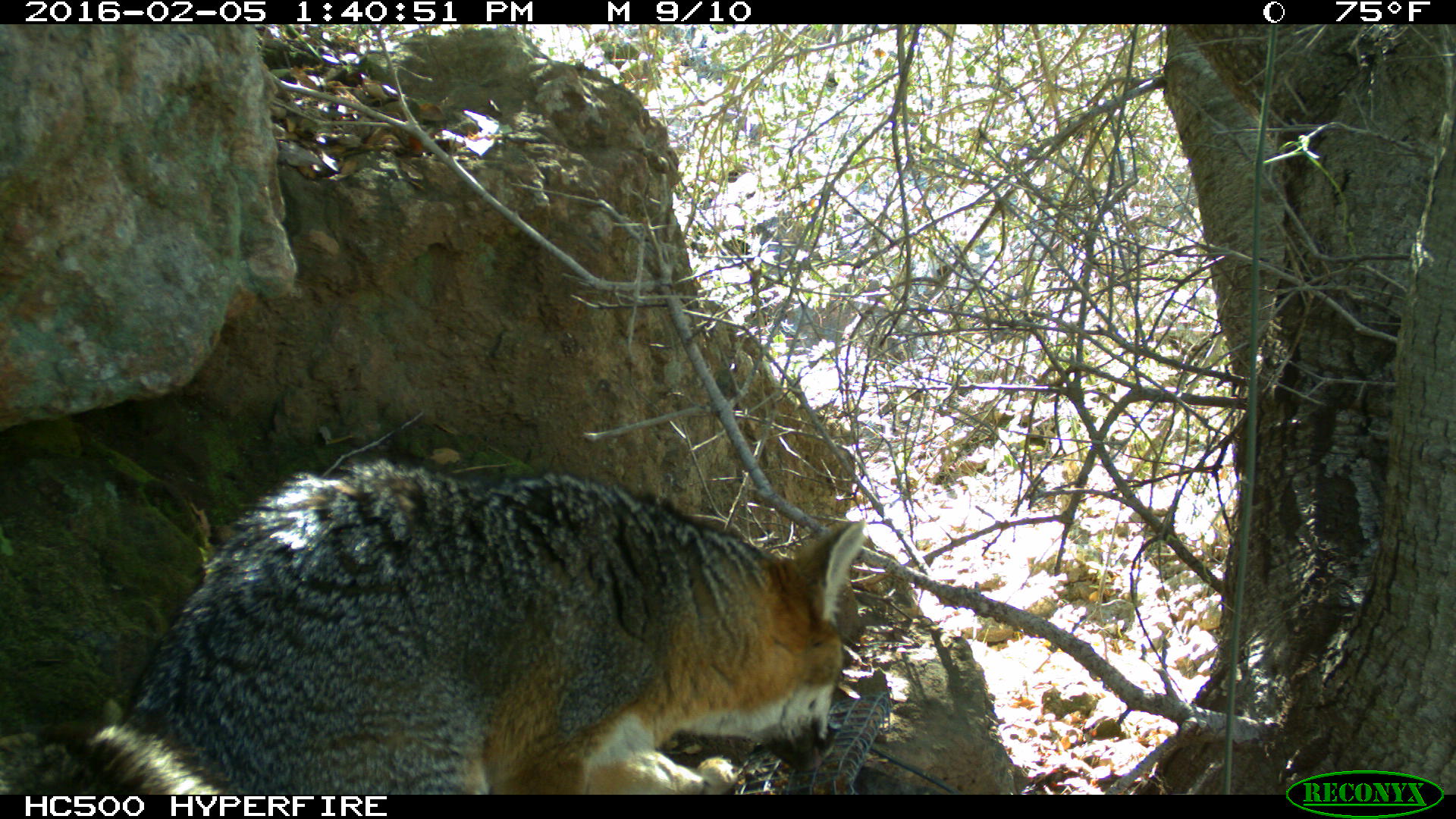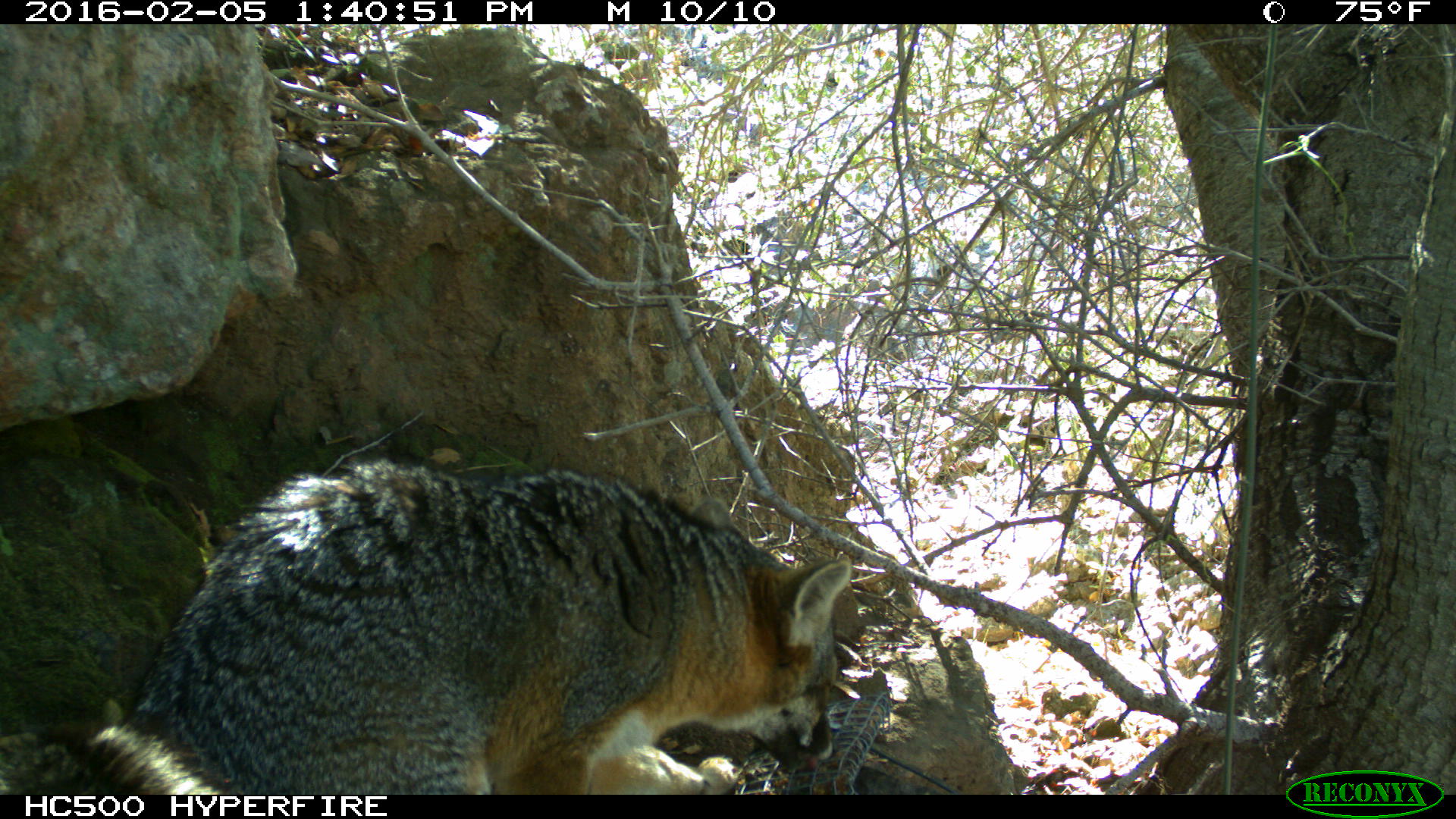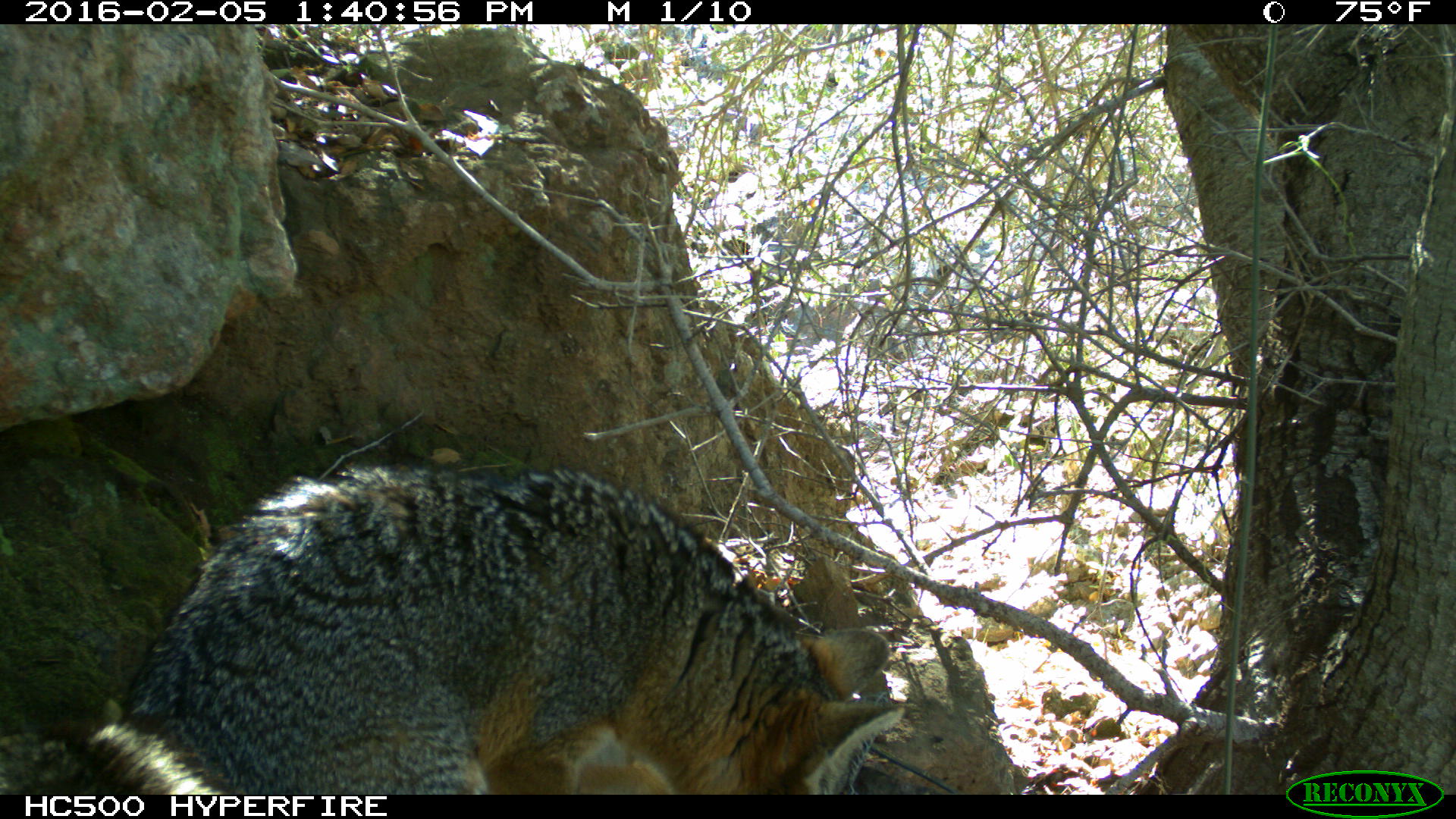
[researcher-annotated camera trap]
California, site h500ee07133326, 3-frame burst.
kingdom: Animalia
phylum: Chordata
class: Mammalia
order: Carnivora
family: Canidae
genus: Urocyon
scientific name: Urocyon littoralis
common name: island fox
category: fox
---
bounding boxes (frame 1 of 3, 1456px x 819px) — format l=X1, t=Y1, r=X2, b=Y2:
fox: l=0, t=457, r=862, b=794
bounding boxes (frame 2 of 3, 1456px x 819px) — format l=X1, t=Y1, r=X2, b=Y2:
fox: l=0, t=457, r=852, b=793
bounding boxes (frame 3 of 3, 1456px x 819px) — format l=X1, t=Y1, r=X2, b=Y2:
fox: l=26, t=466, r=909, b=794